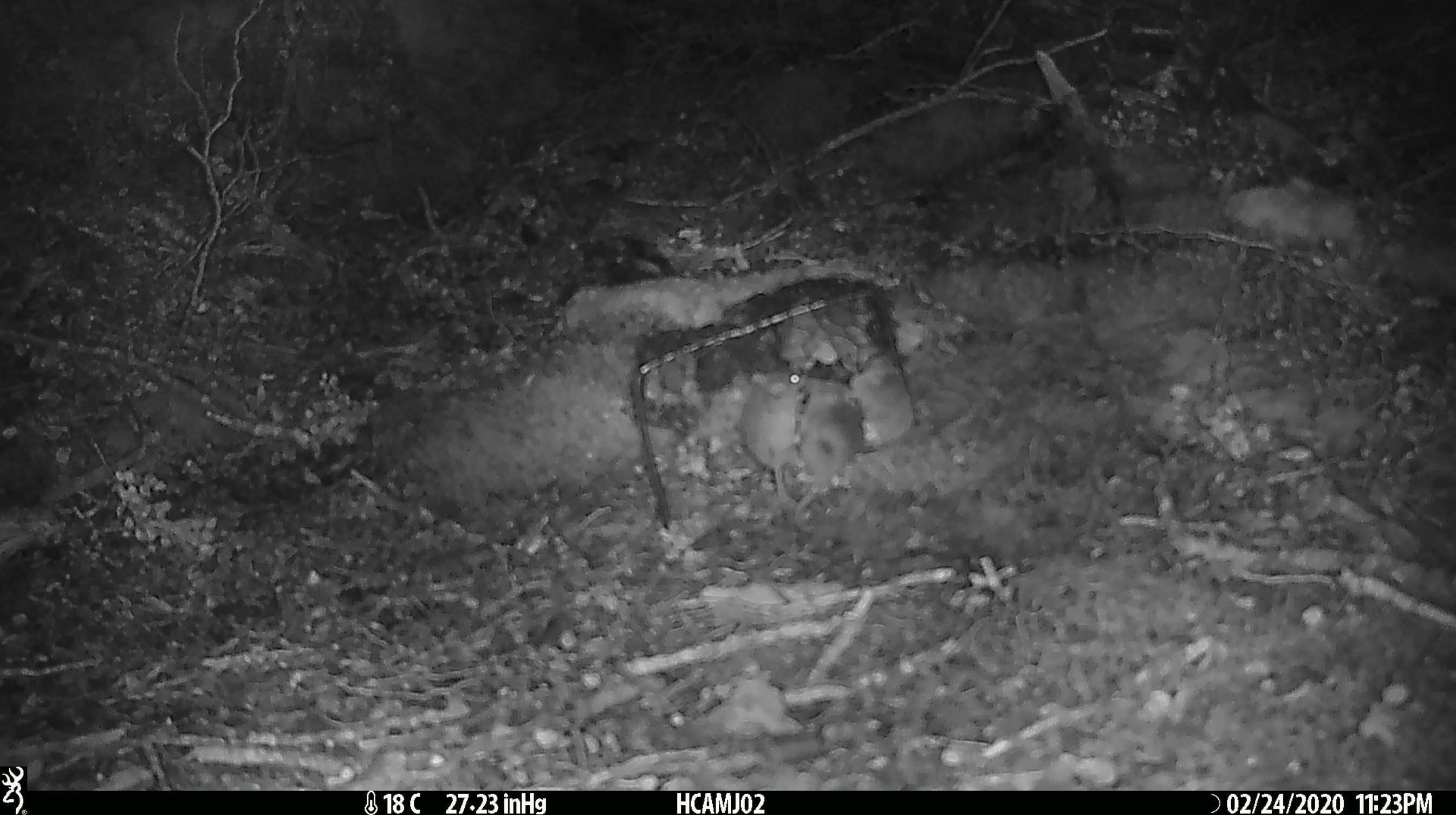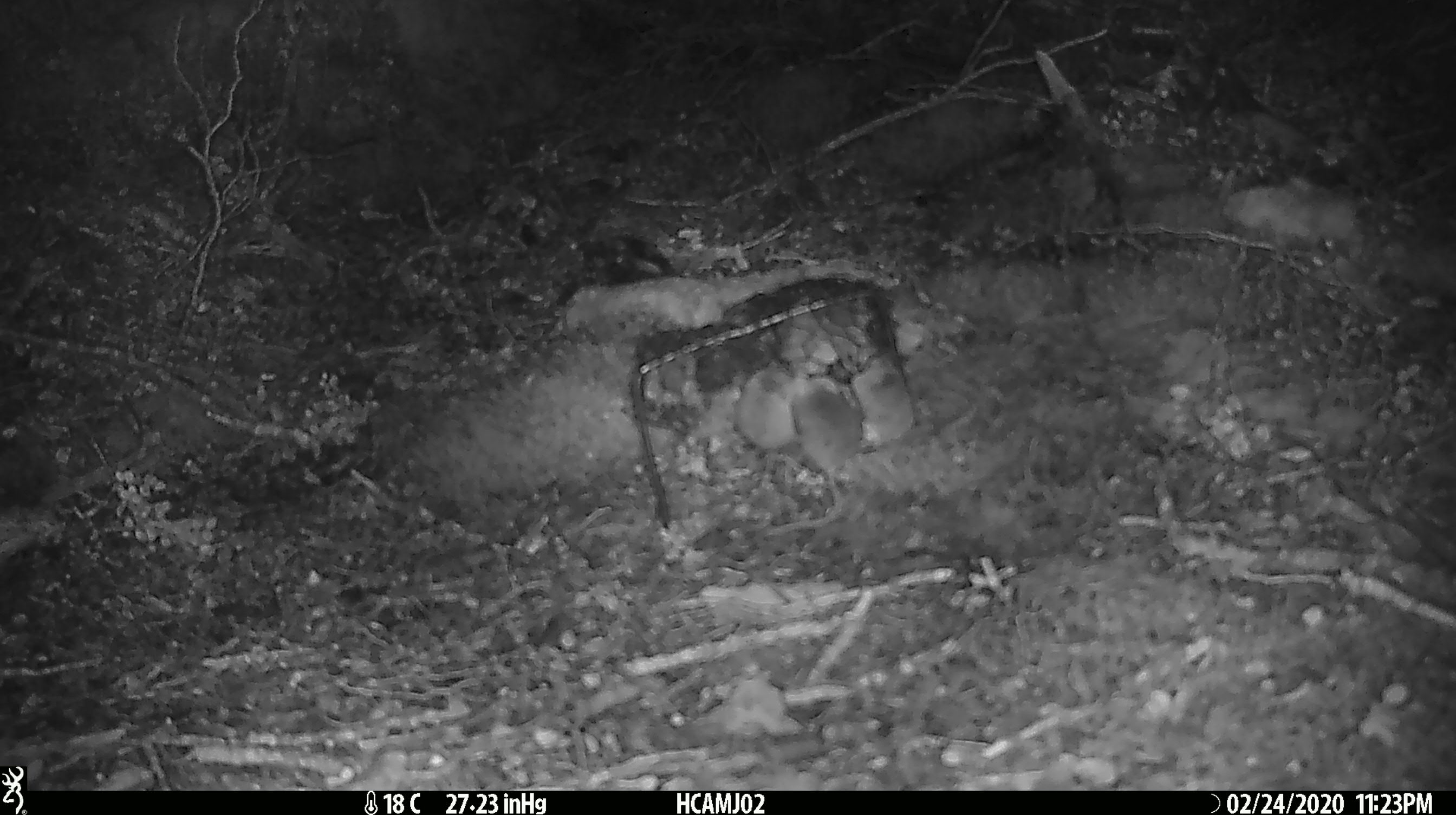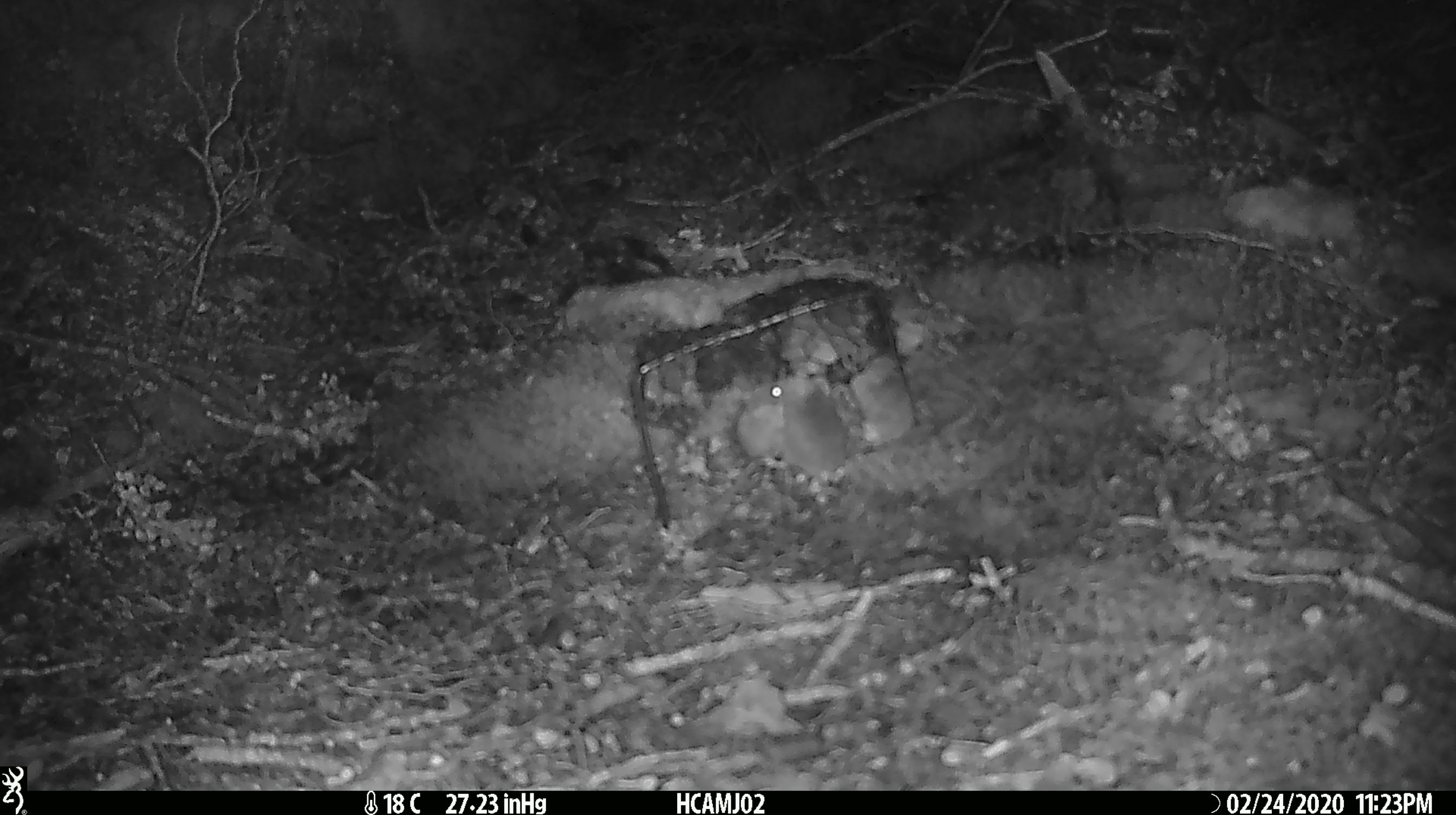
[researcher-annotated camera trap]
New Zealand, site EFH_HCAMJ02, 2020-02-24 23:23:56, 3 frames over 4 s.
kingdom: Animalia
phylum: Chordata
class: Mammalia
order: Rodentia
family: Muridae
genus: Mus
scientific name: Mus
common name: mouse